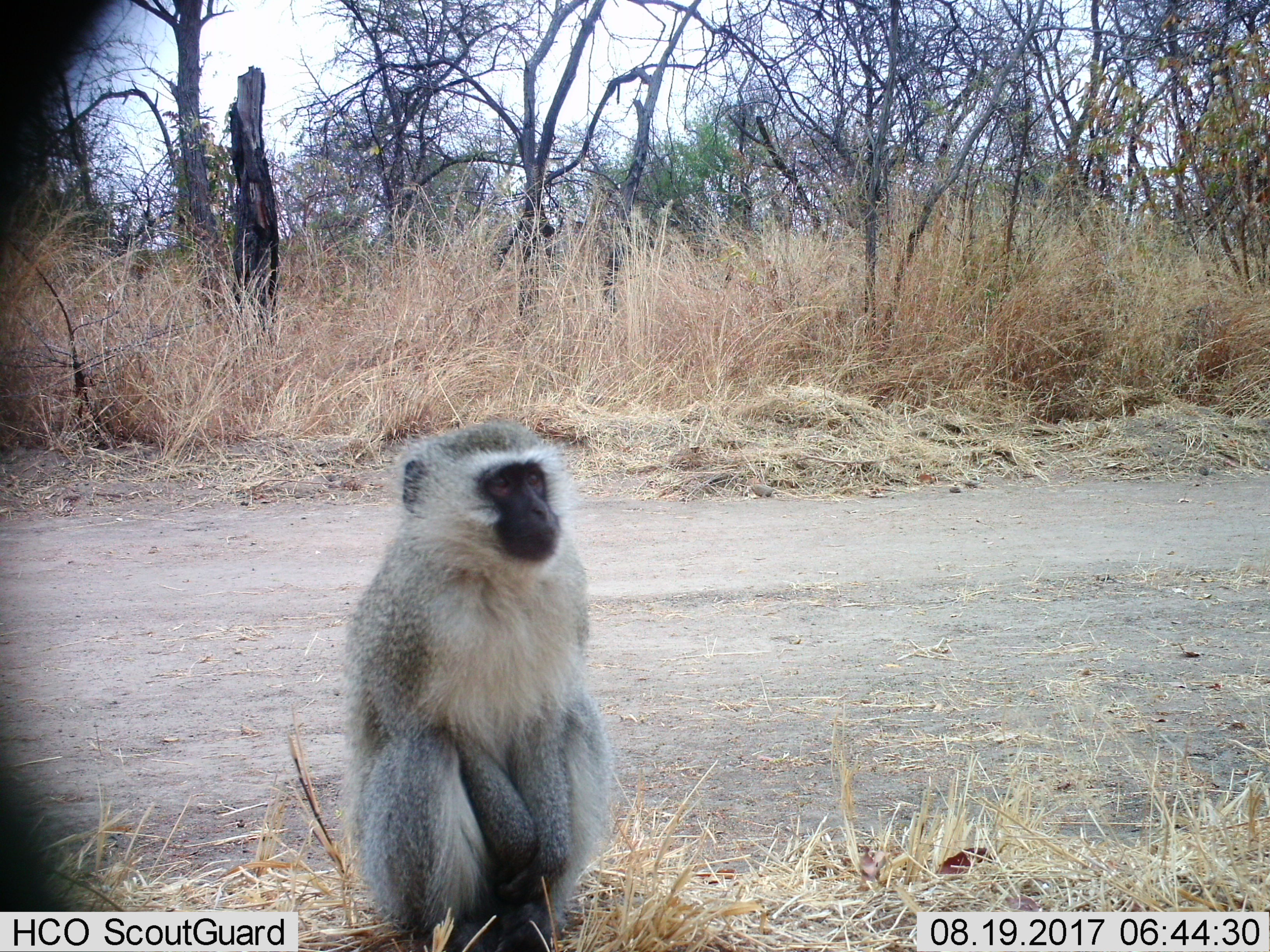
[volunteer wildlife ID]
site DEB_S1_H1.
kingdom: Animalia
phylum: Chordata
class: Mammalia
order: Primates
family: Cercopithecidae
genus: Chlorocebus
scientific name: Chlorocebus pygerythrus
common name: vervet monkey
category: monkeyvervet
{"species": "monkeyvervet (vervet monkey) (Chlorocebus pygerythrus)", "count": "1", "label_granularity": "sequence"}